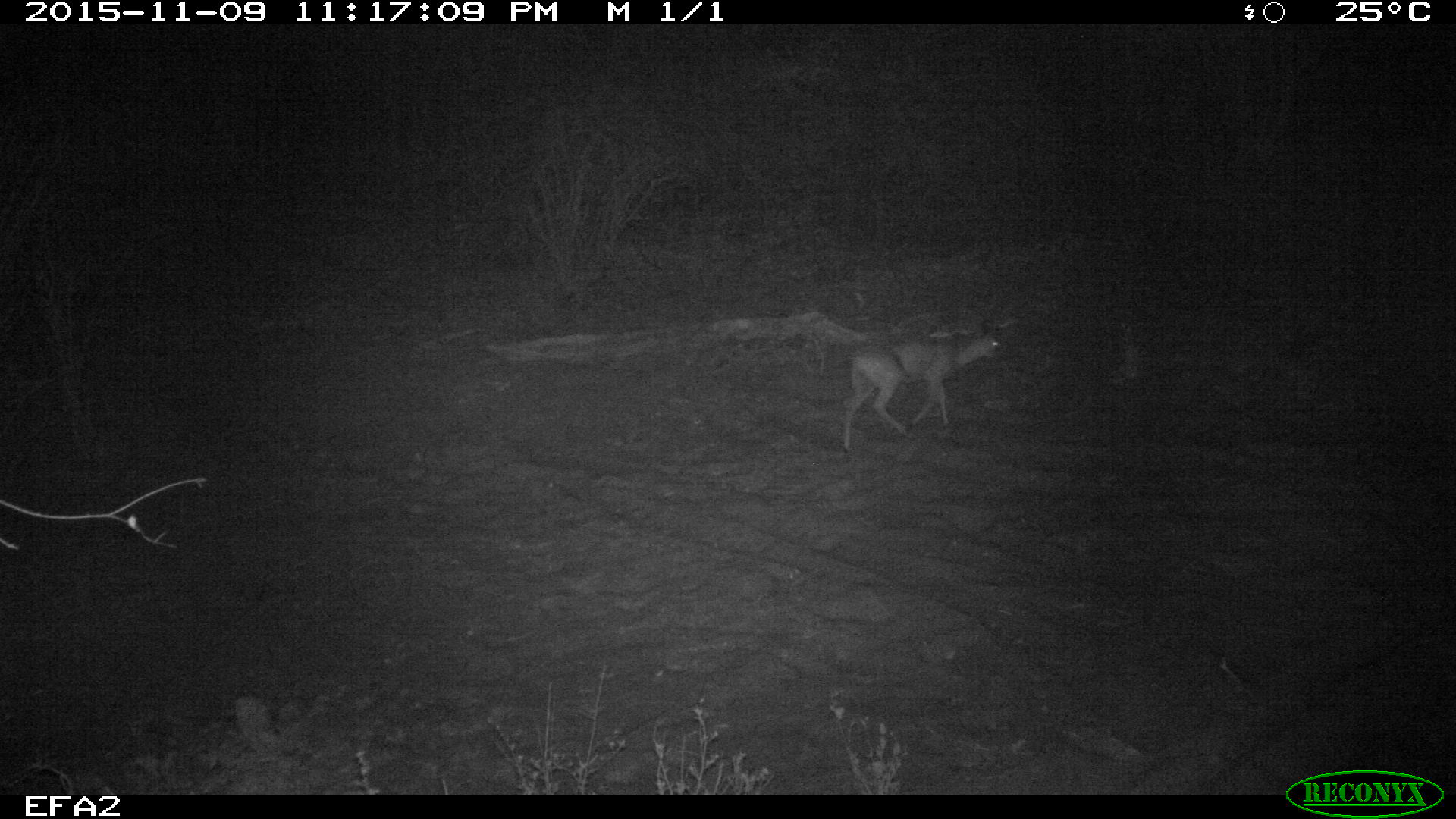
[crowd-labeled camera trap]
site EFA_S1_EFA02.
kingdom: Animalia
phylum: Chordata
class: Mammalia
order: Artiodactyla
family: Bovidae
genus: Raphicerus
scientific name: Raphicerus campestris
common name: steenbok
Steenbok (Raphicerus campestris), count 1. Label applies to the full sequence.